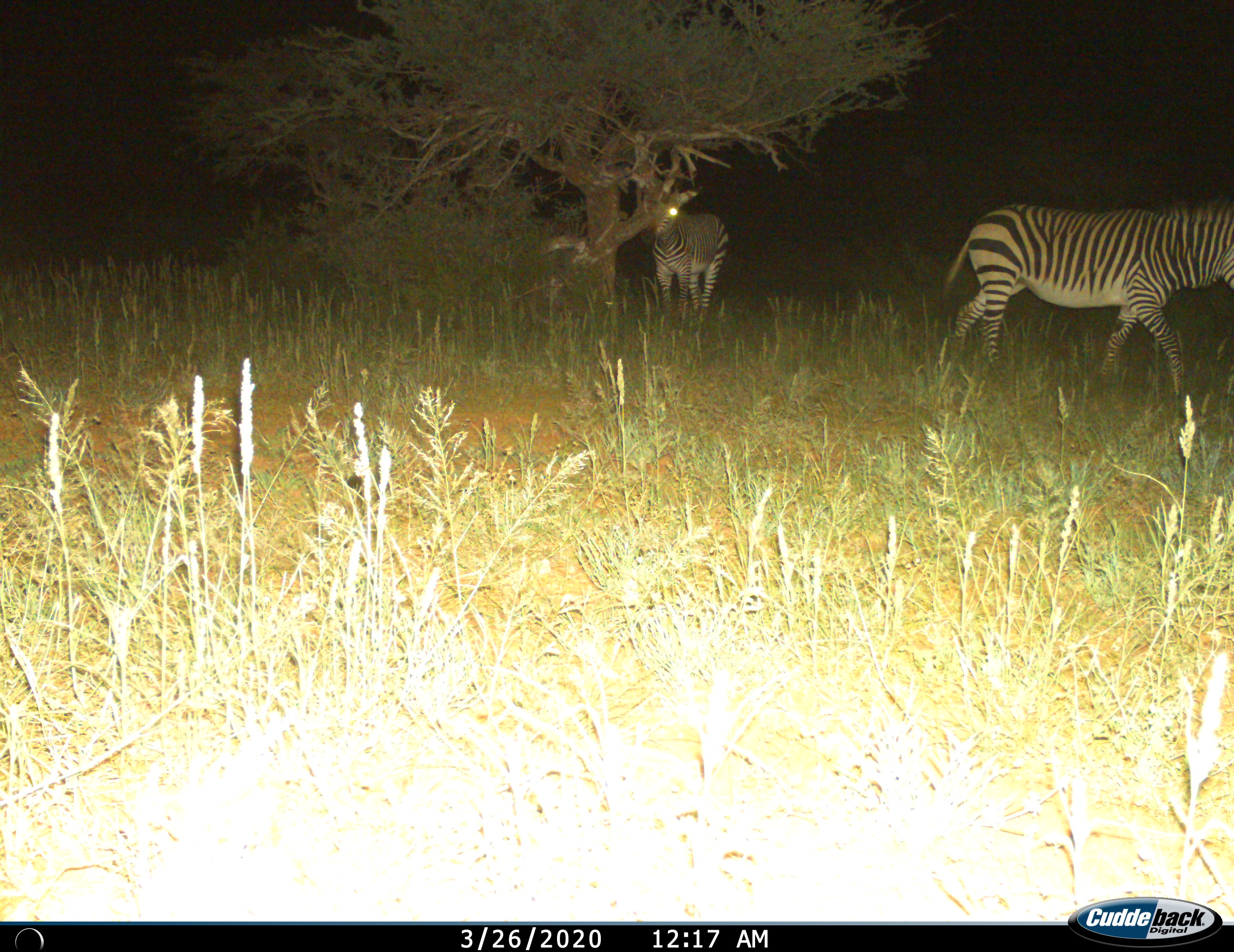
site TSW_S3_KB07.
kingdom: Animalia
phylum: Chordata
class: Mammalia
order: Perissodactyla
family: Equidae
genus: Equus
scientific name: Equus zebra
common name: mountain zebra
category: zebramountain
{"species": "zebramountain (mountain zebra) (Equus zebra)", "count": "2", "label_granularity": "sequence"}